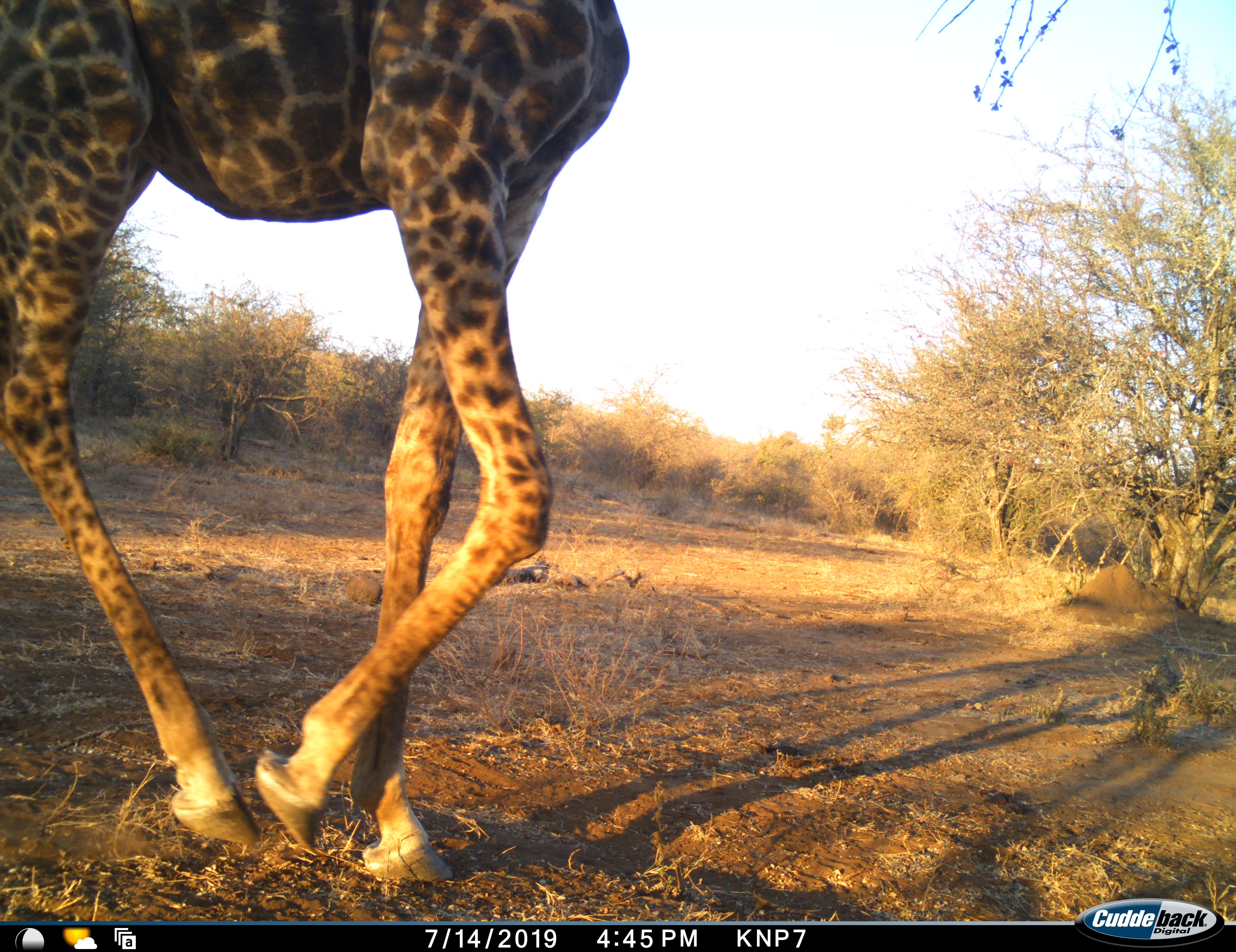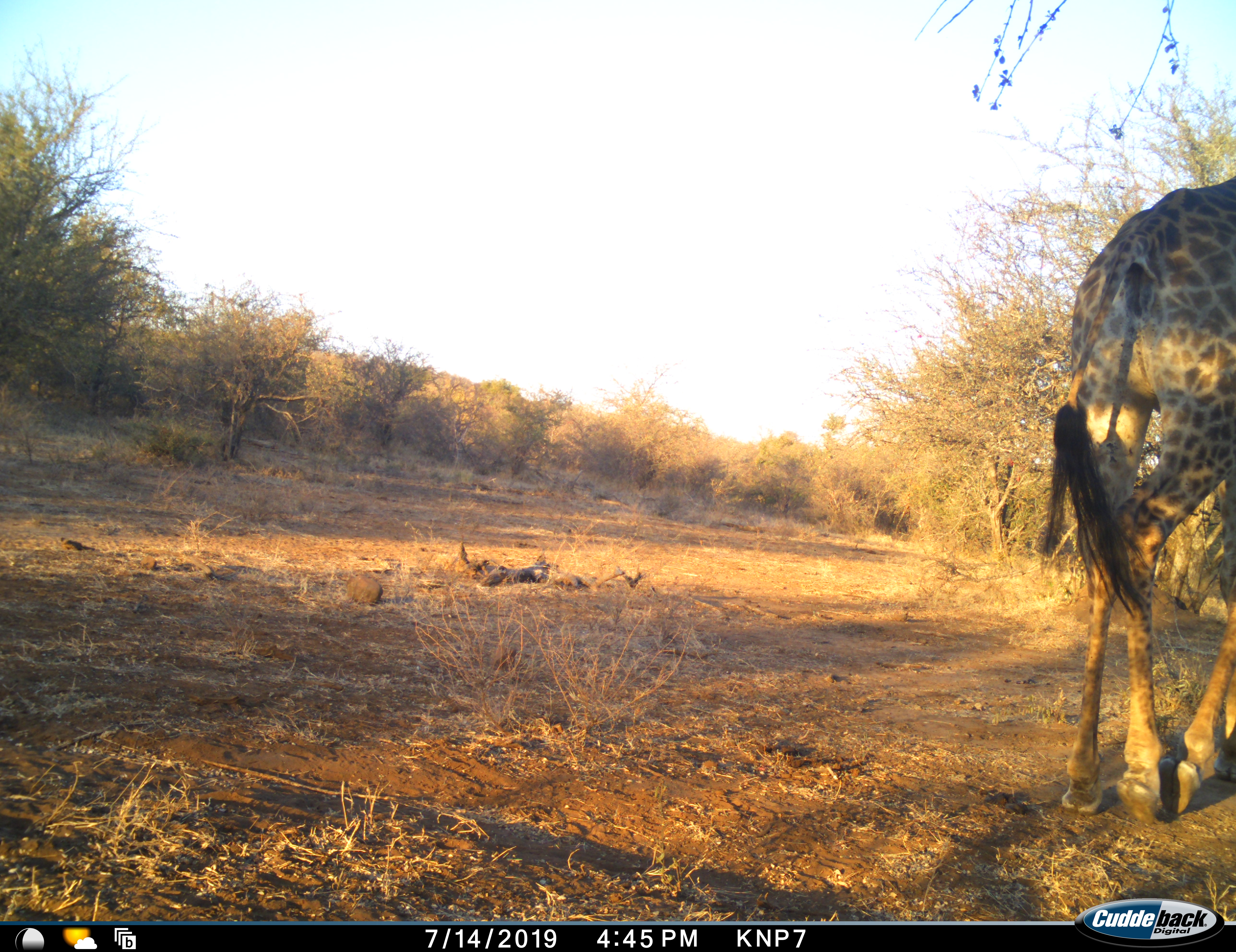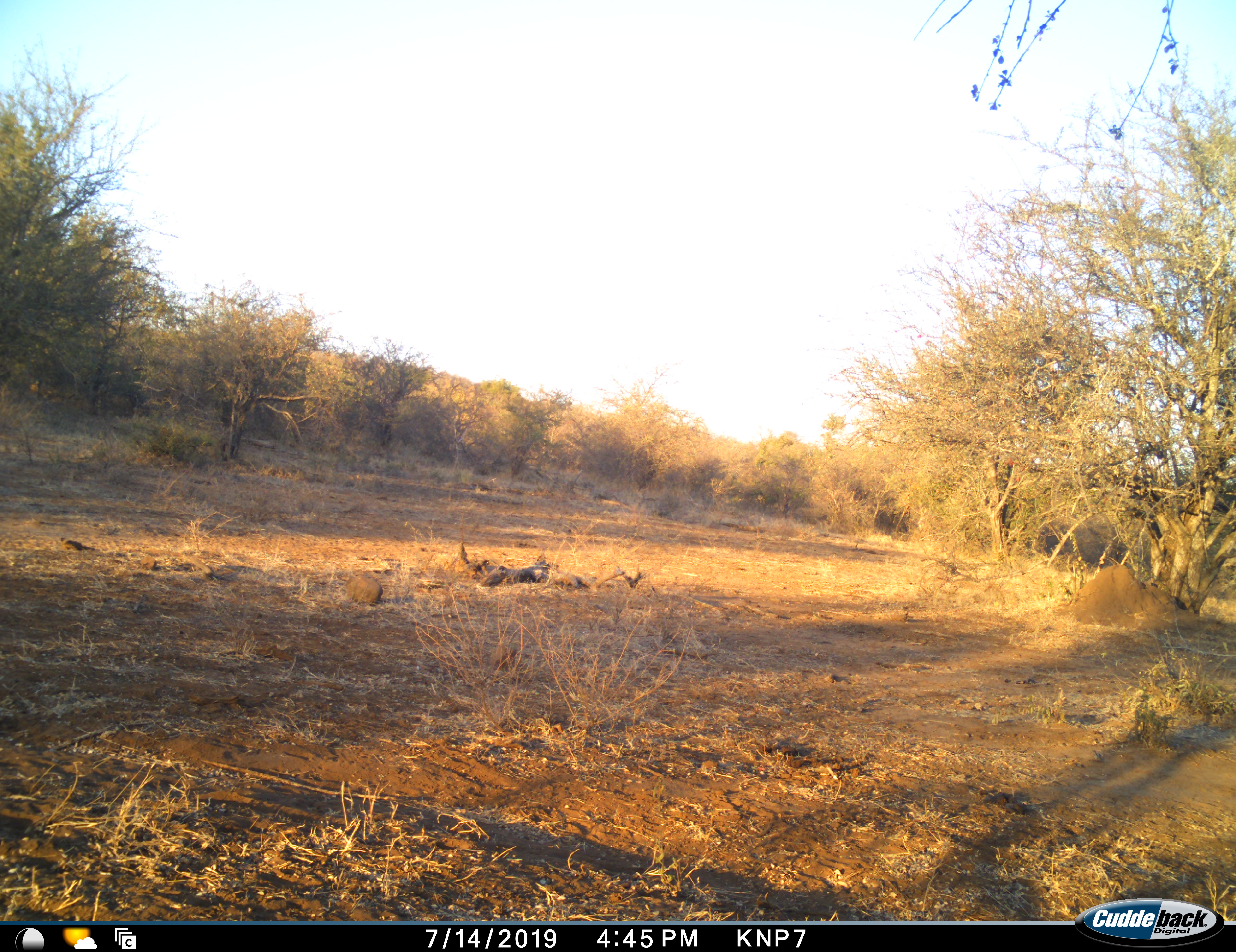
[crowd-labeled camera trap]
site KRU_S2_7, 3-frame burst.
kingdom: Animalia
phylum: Chordata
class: Mammalia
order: Artiodactyla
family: Giraffidae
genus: Giraffa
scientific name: Giraffa camelopardalis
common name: giraffe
Giraffe (Giraffa camelopardalis), count 1. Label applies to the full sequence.